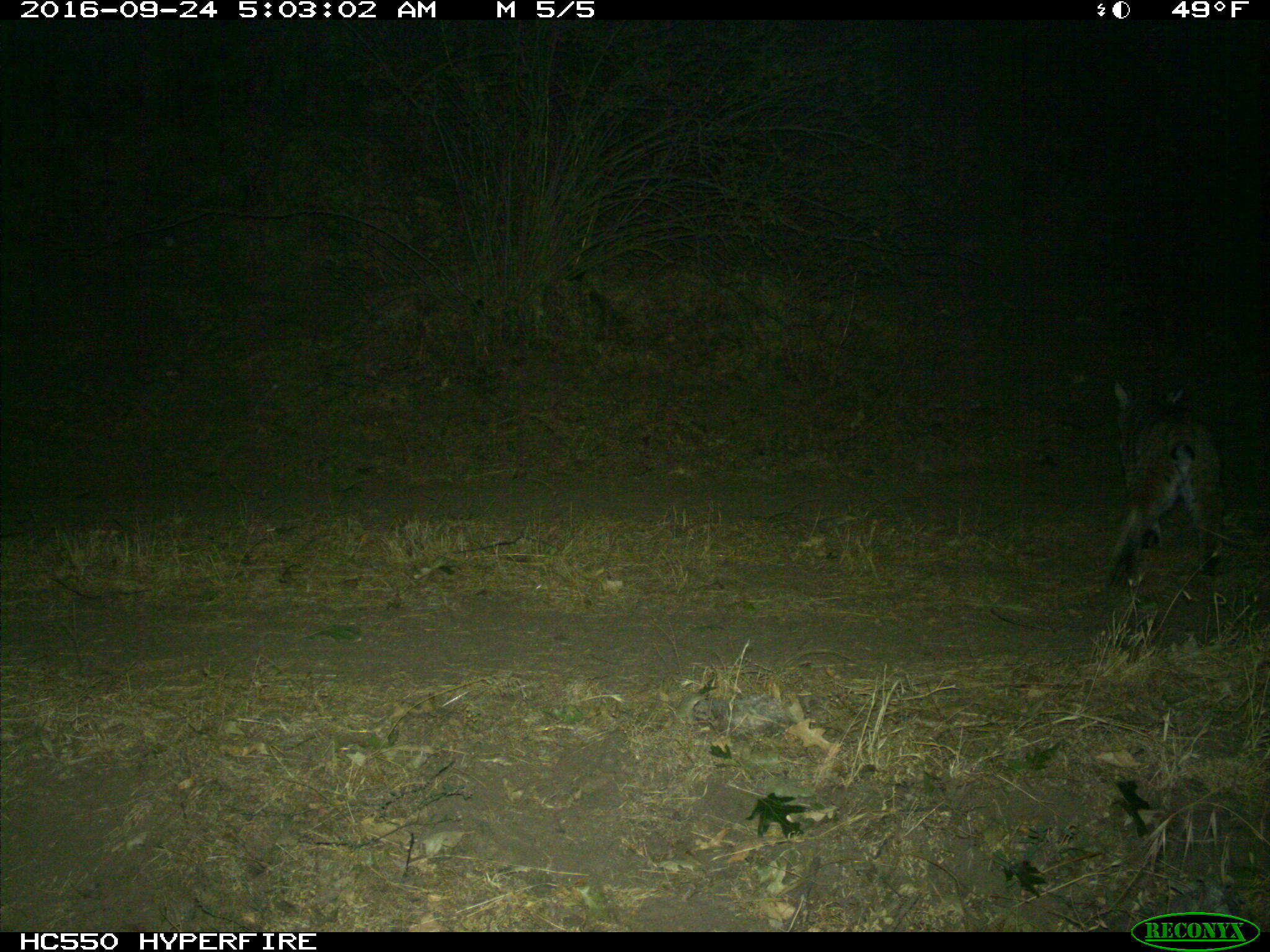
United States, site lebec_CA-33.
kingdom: Animalia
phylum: Chordata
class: Mammalia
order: Carnivora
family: Felidae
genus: Lynx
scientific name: Lynx rufus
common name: bobcat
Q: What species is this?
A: Lynx rufus (bobcat).